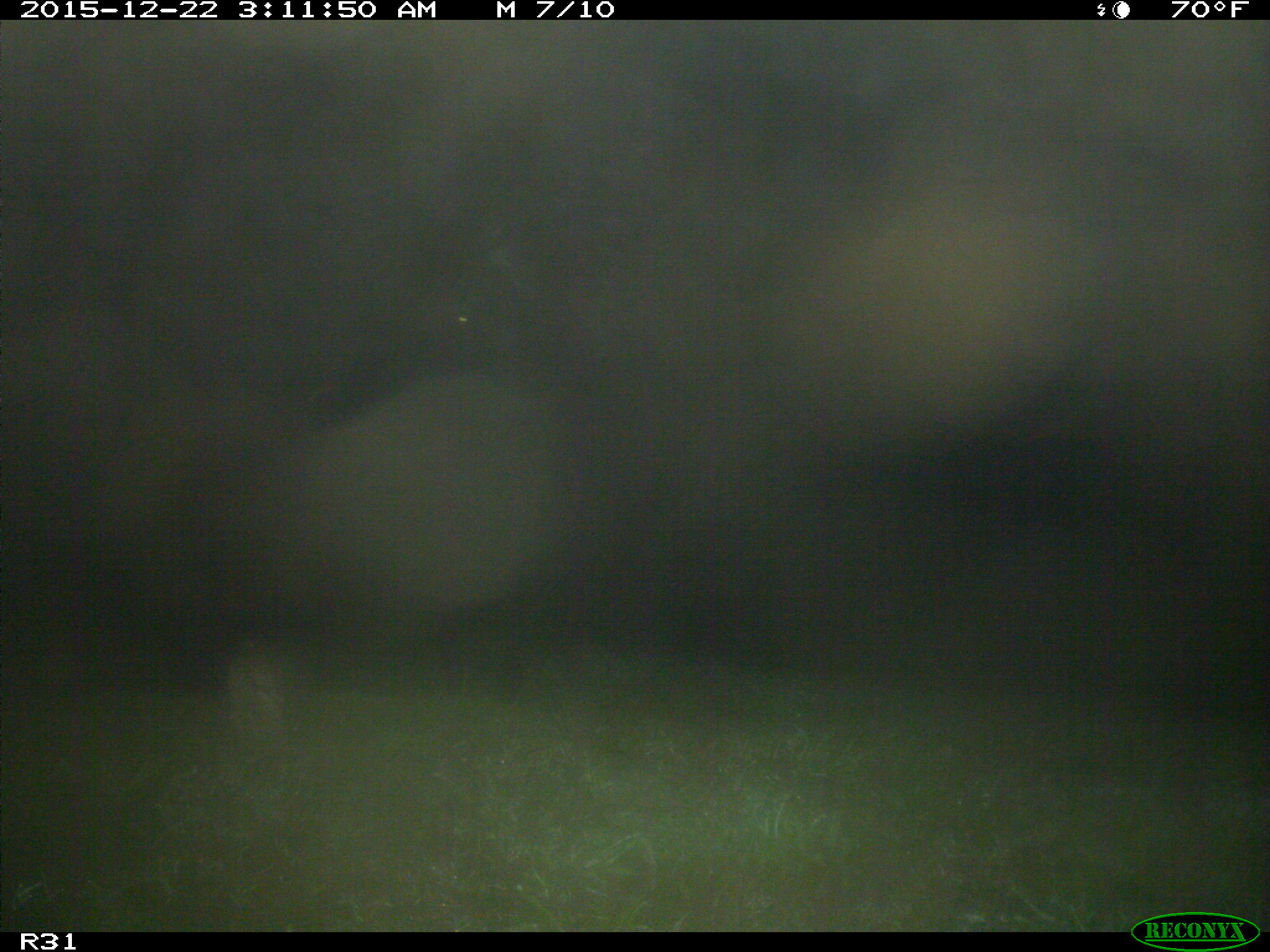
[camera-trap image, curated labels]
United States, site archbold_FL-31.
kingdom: Animalia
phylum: Chordata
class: Mammalia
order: Artiodactyla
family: Bovidae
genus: Bos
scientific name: Bos taurus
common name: domestic cow